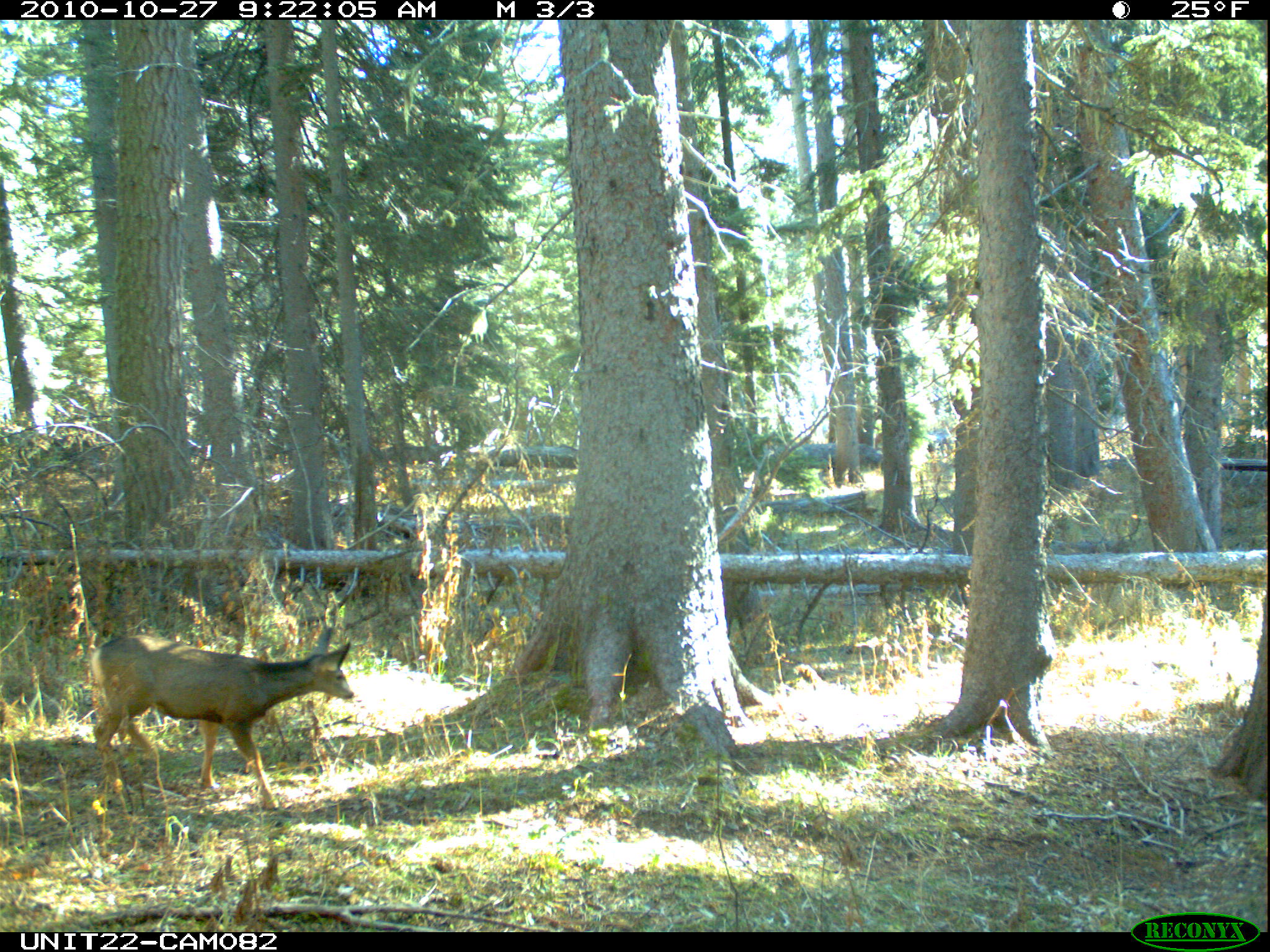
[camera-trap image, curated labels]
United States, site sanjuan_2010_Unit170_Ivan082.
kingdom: Animalia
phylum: Chordata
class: Mammalia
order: Artiodactyla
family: Cervidae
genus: Odocoileus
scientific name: Odocoileus hemionus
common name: mule deer